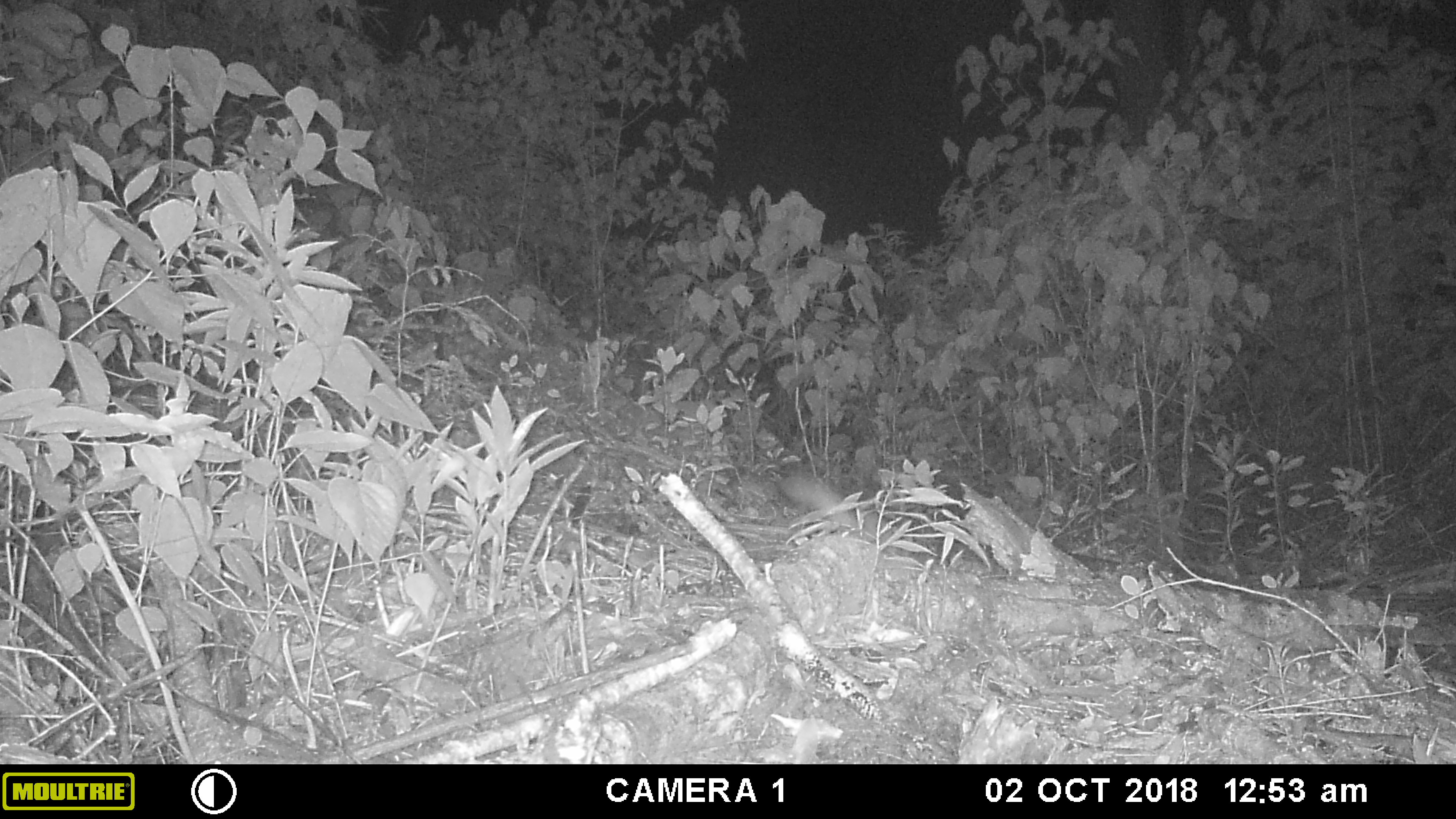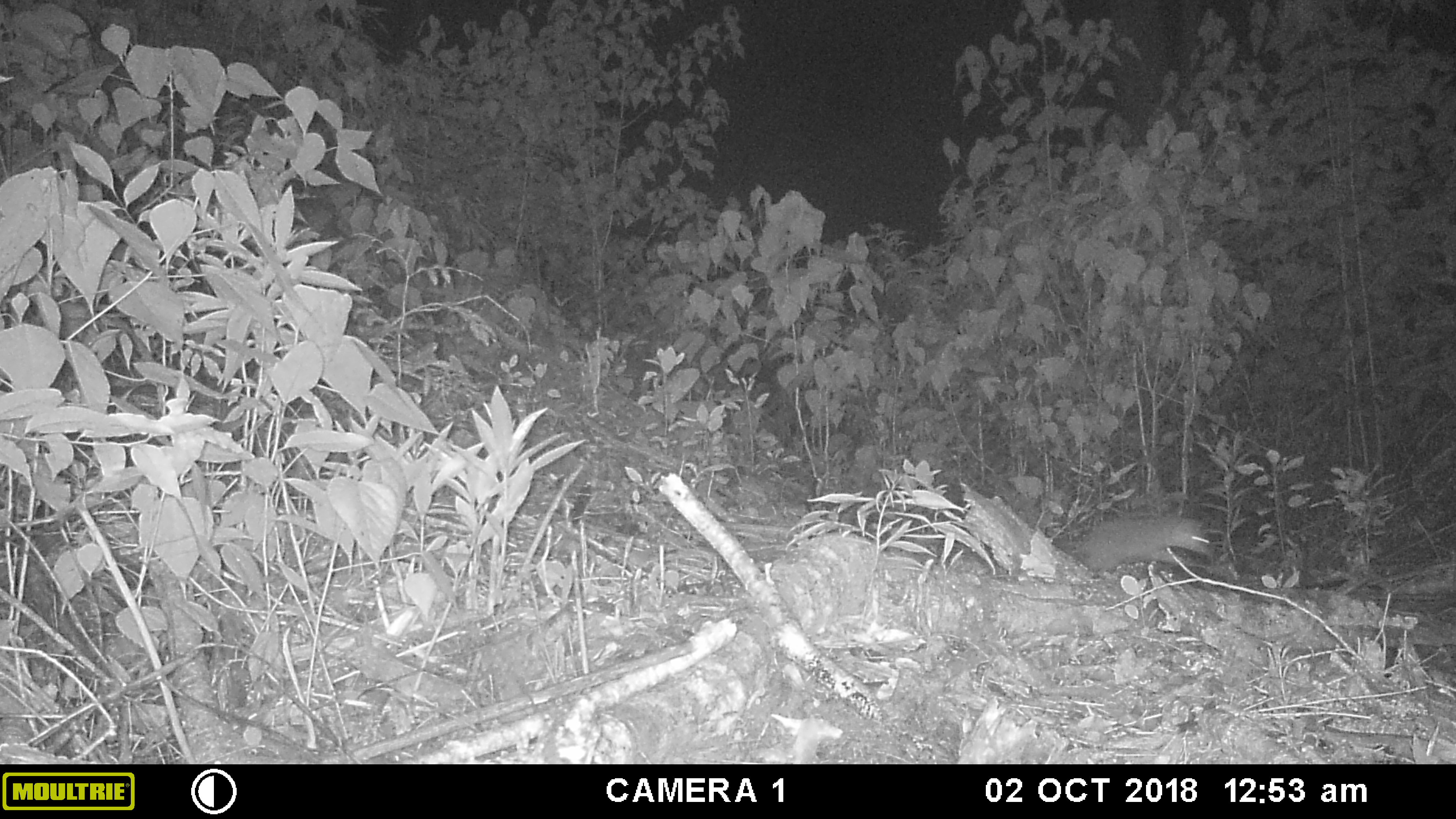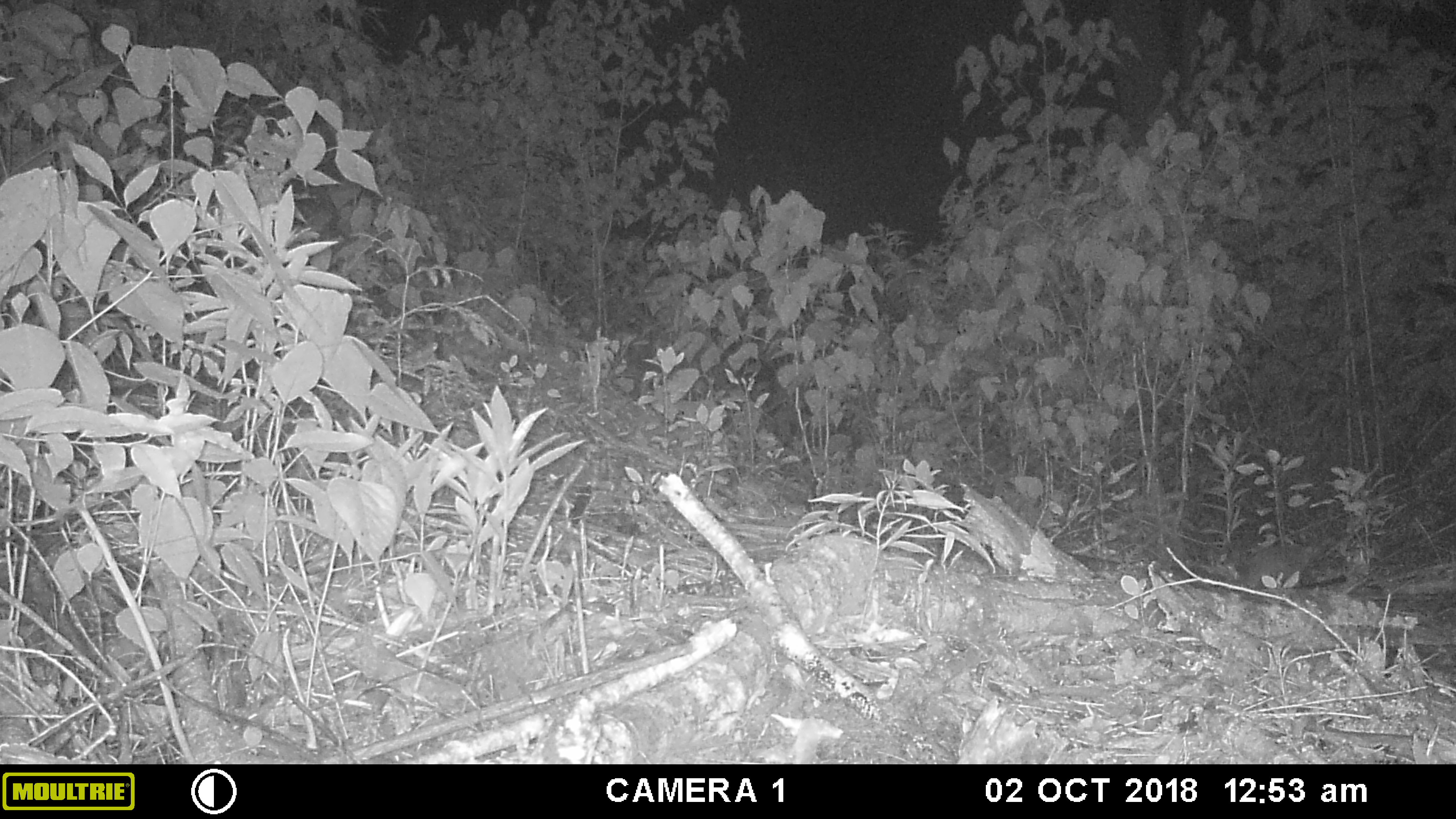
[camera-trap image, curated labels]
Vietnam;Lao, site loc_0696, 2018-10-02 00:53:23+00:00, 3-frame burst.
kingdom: Animalia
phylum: Chordata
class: Mammalia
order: Carnivora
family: Mustelidae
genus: Melogale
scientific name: Melogale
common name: ferret badger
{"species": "ferret badger (Melogale)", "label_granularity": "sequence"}